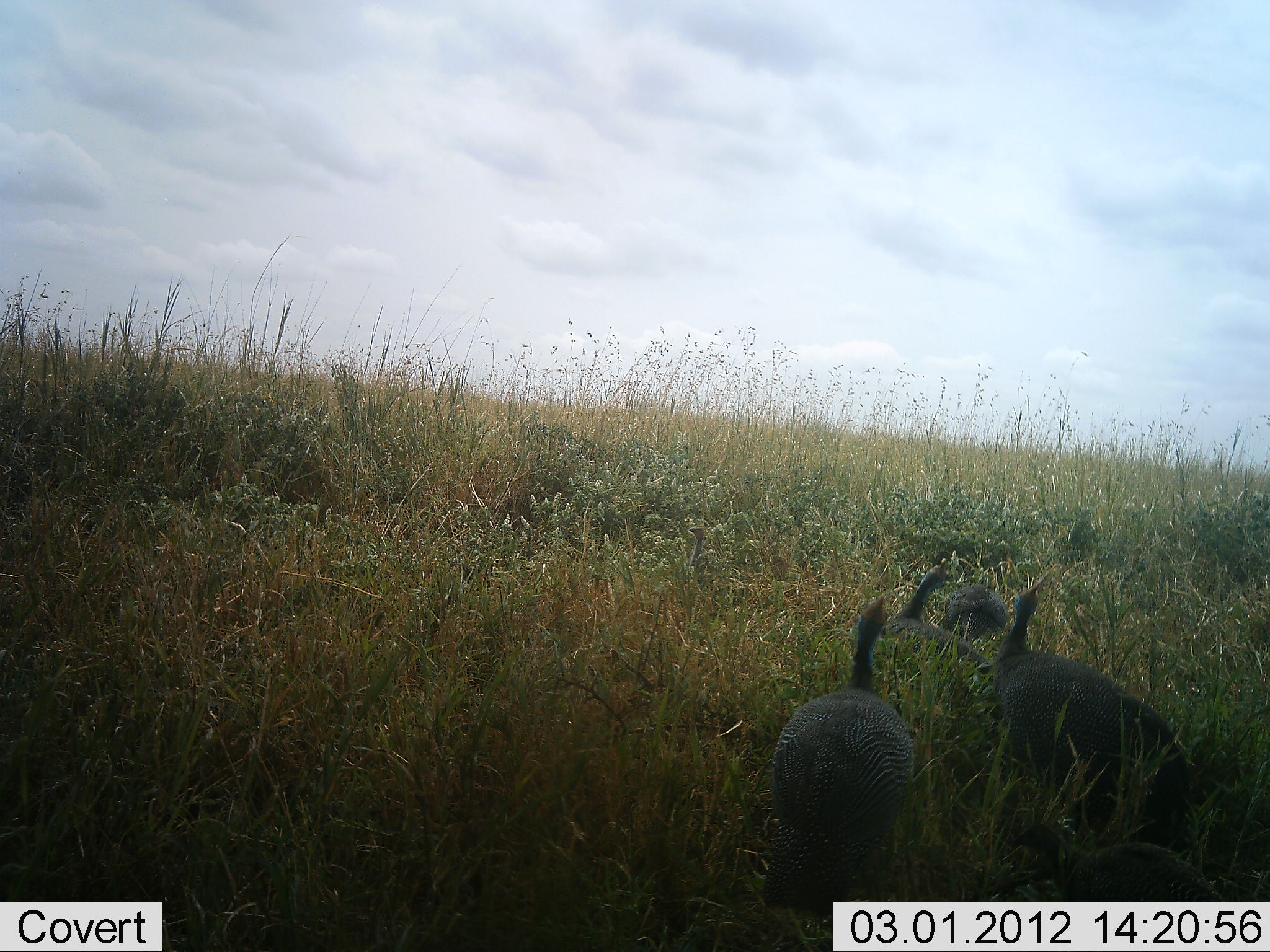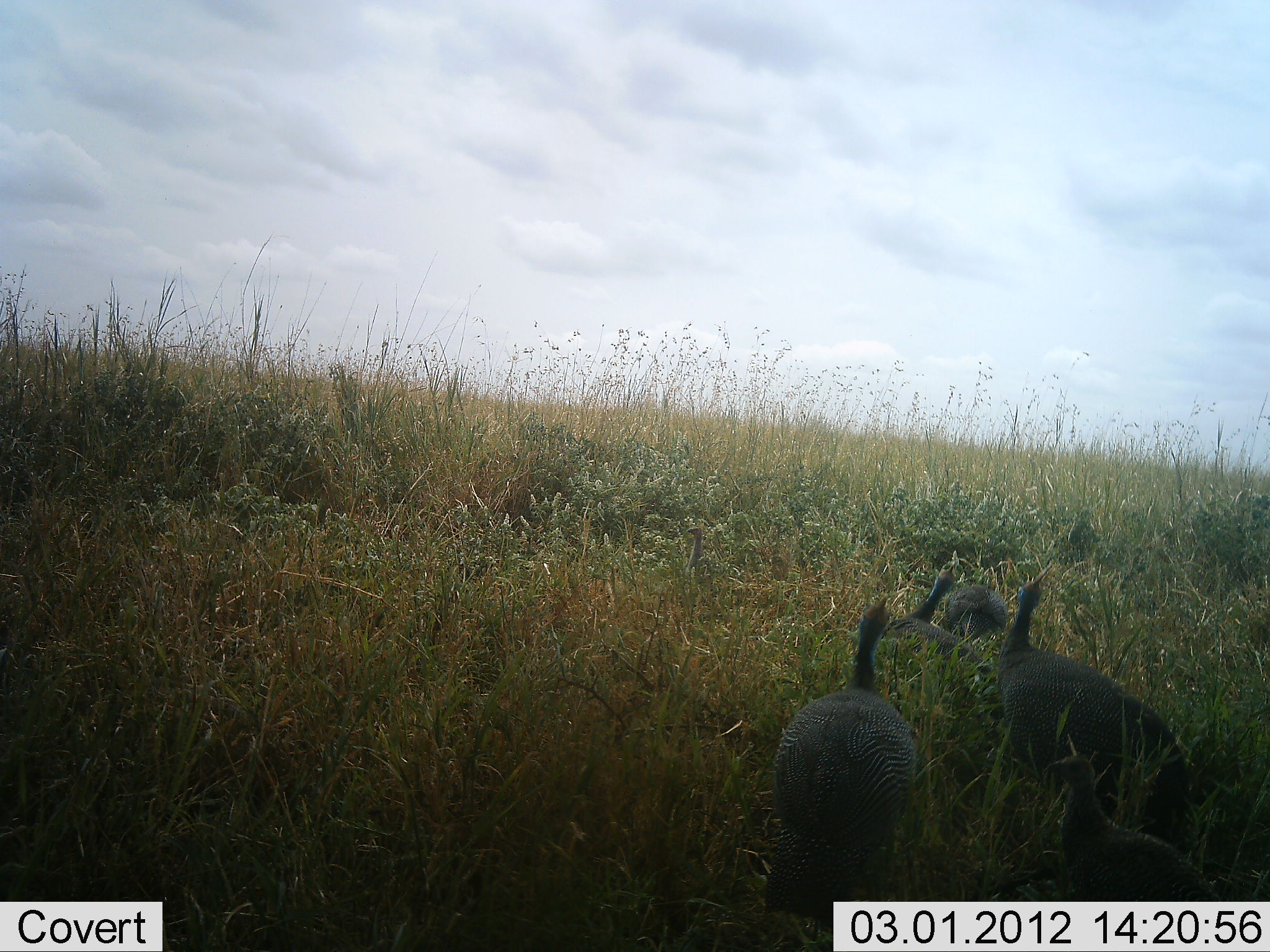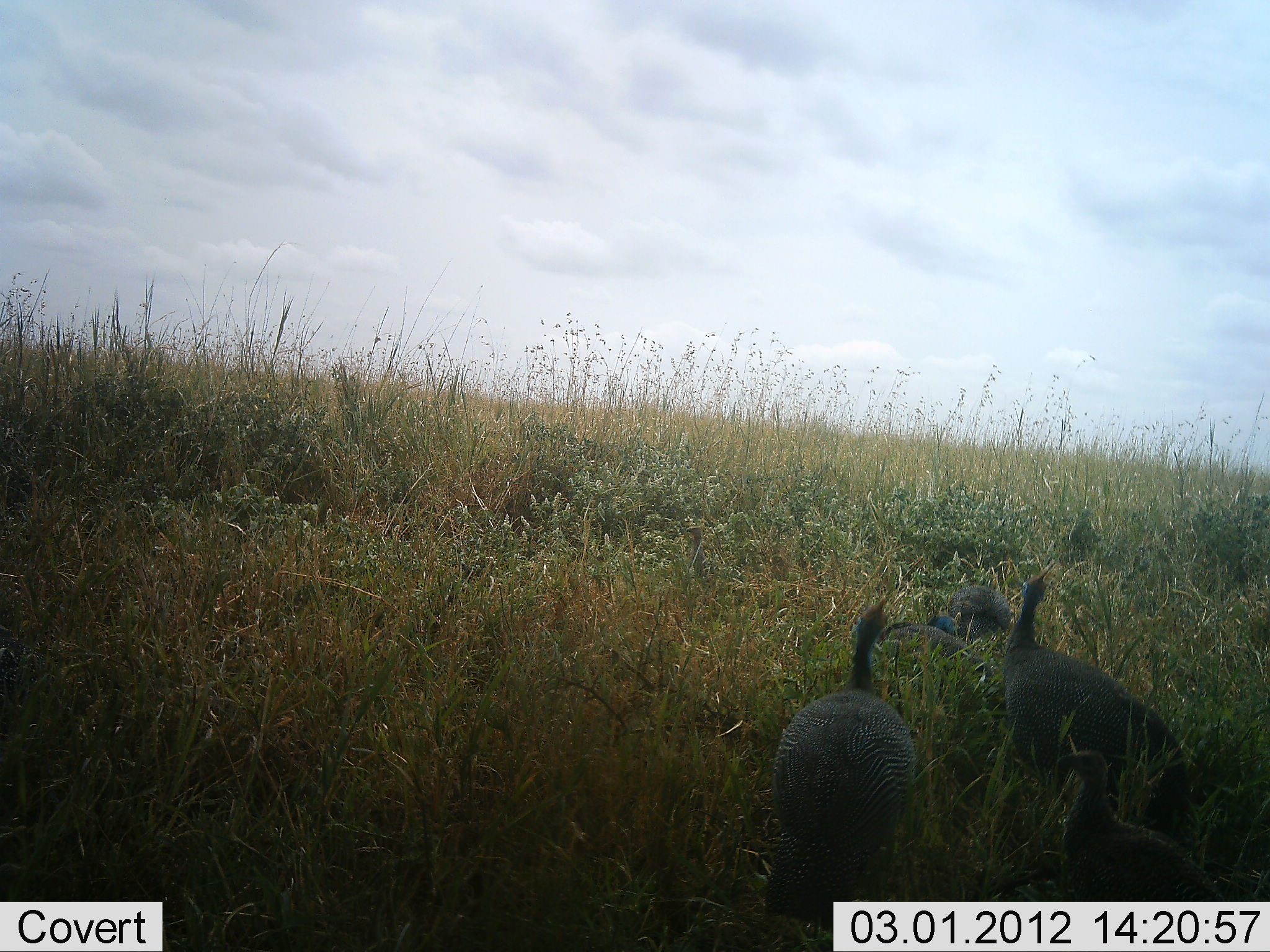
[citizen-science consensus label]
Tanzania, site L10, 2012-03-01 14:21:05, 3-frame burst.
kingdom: Animalia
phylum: Chordata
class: Aves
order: Galliformes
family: Numididae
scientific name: Numididae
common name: guinea fowl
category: guineafowl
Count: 5.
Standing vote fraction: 71%.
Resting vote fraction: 25%.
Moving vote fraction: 12%.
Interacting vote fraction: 0%.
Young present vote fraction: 38%.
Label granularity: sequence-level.